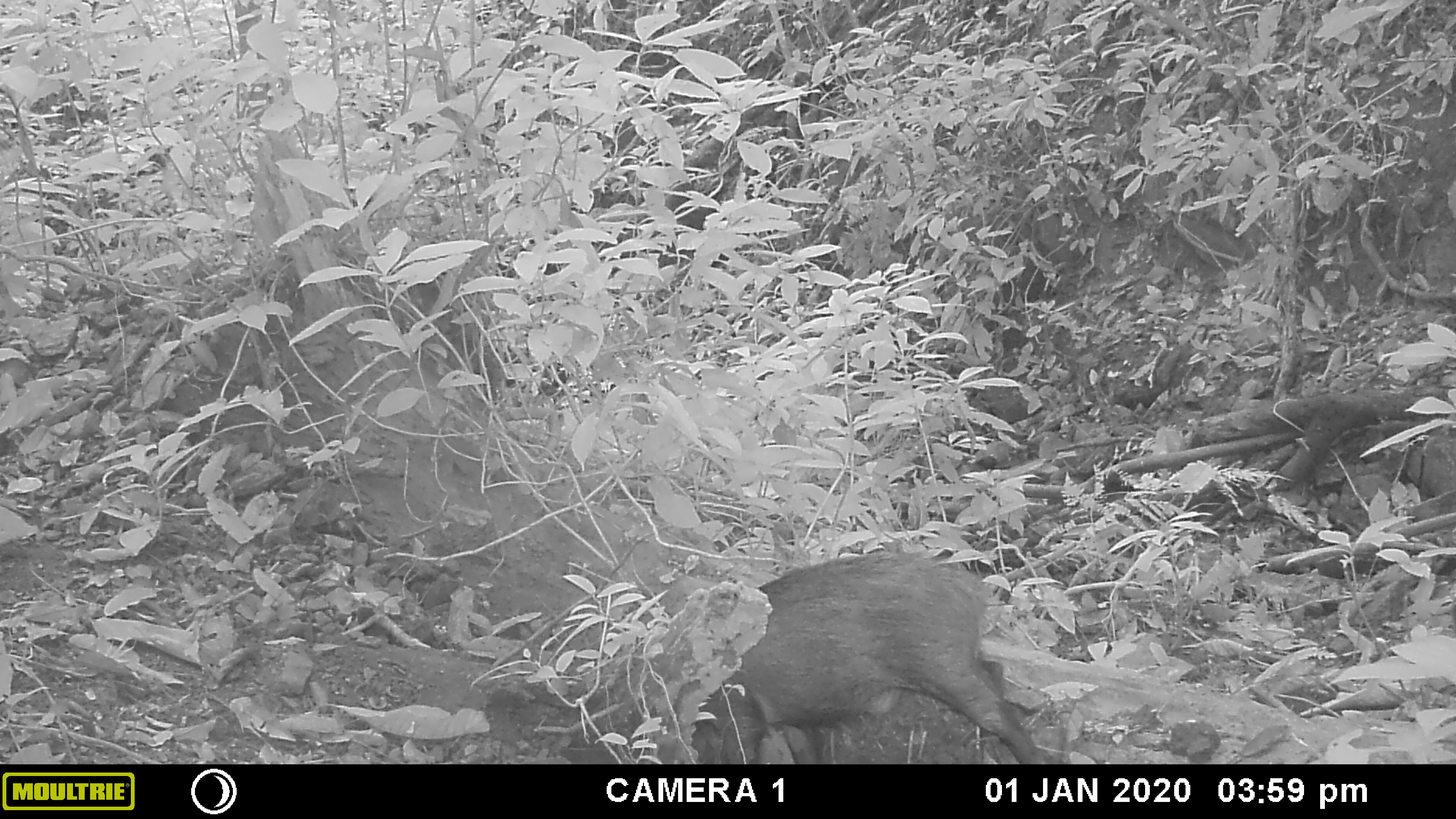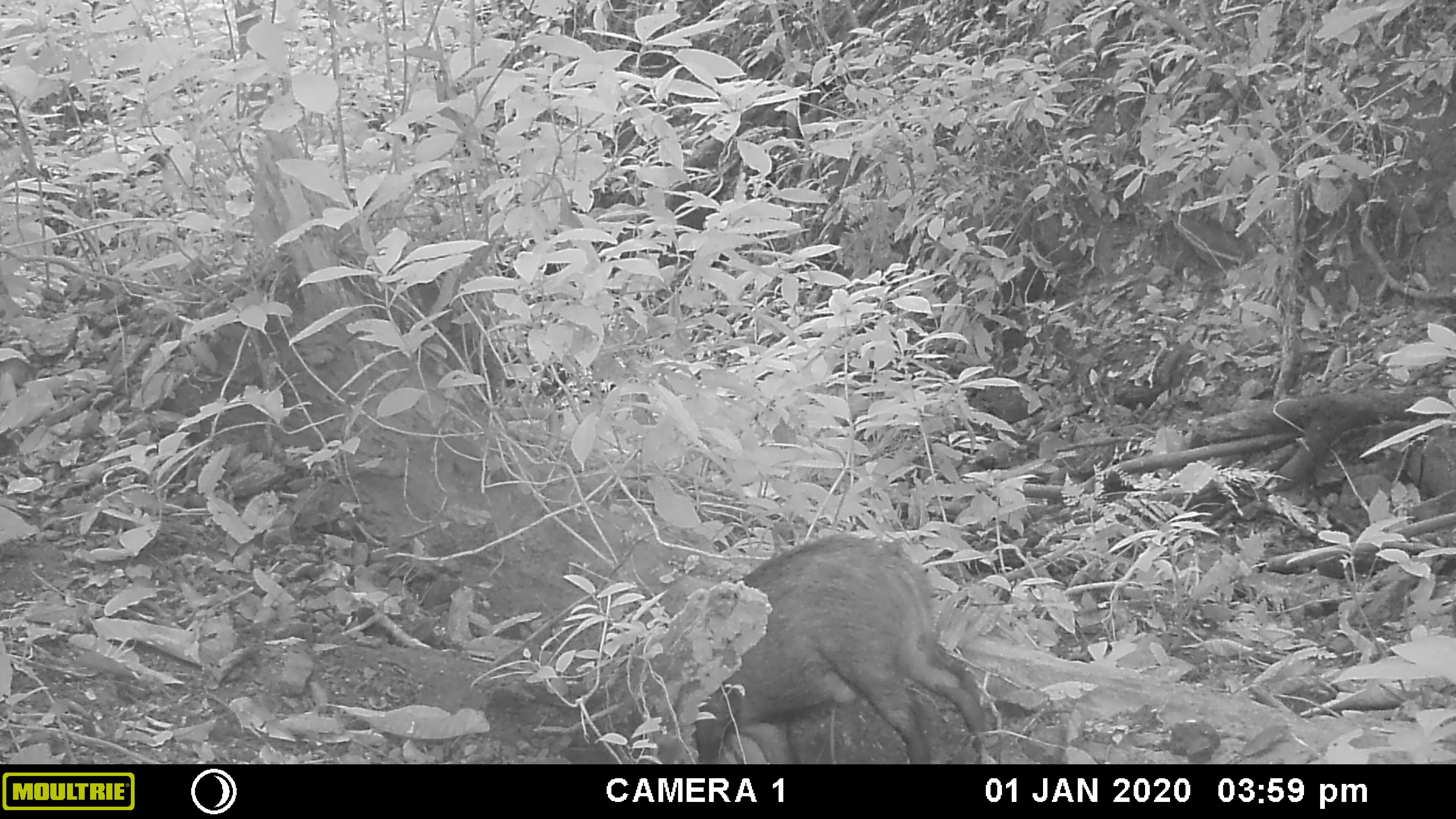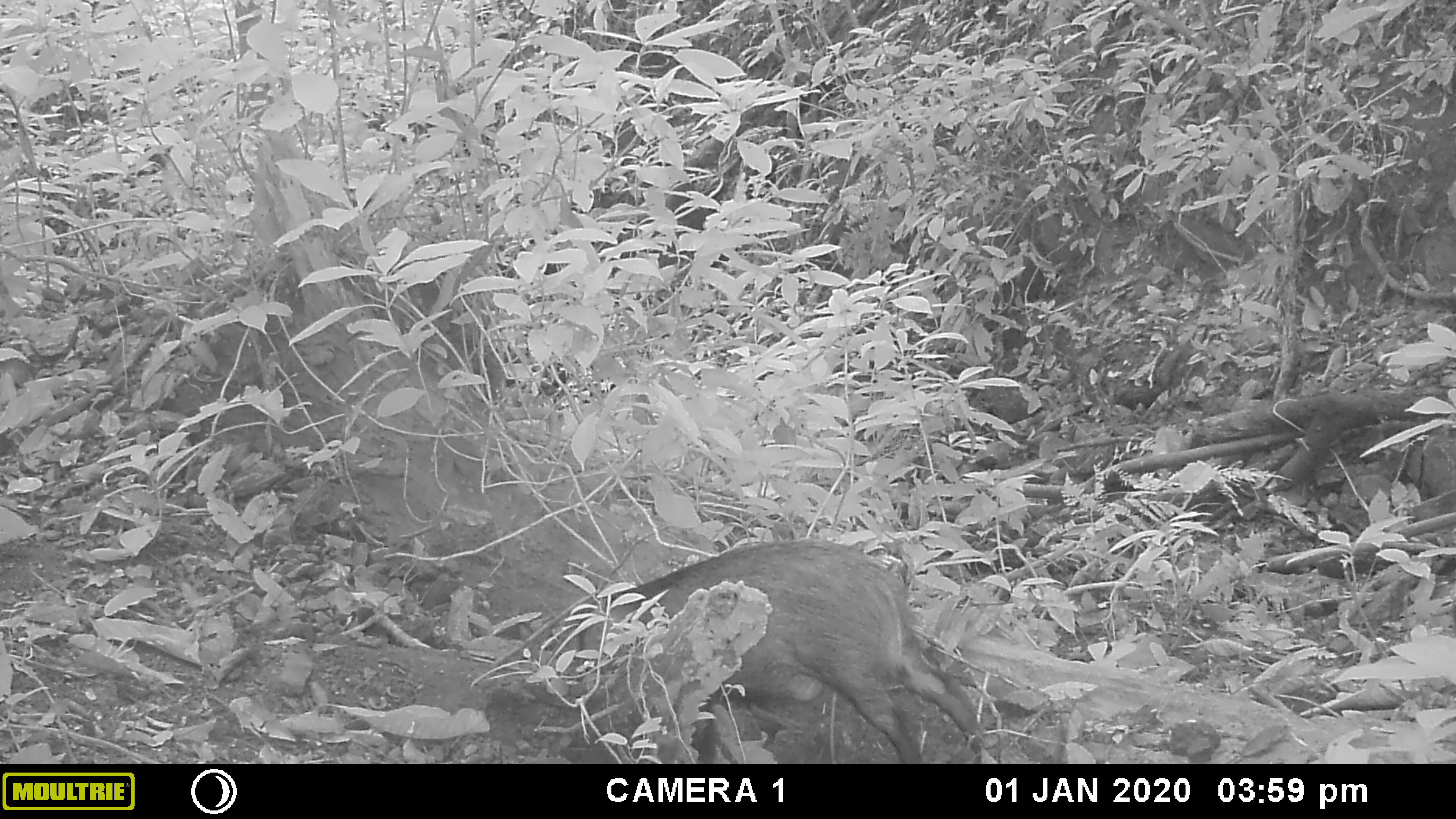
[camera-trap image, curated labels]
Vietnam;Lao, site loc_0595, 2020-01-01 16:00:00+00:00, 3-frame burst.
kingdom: Animalia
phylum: Chordata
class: Mammalia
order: Artiodactyla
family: Suidae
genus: Sus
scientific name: Sus scrofa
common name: eurasian wild pig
Eurasian wild pig (Sus scrofa). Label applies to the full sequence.